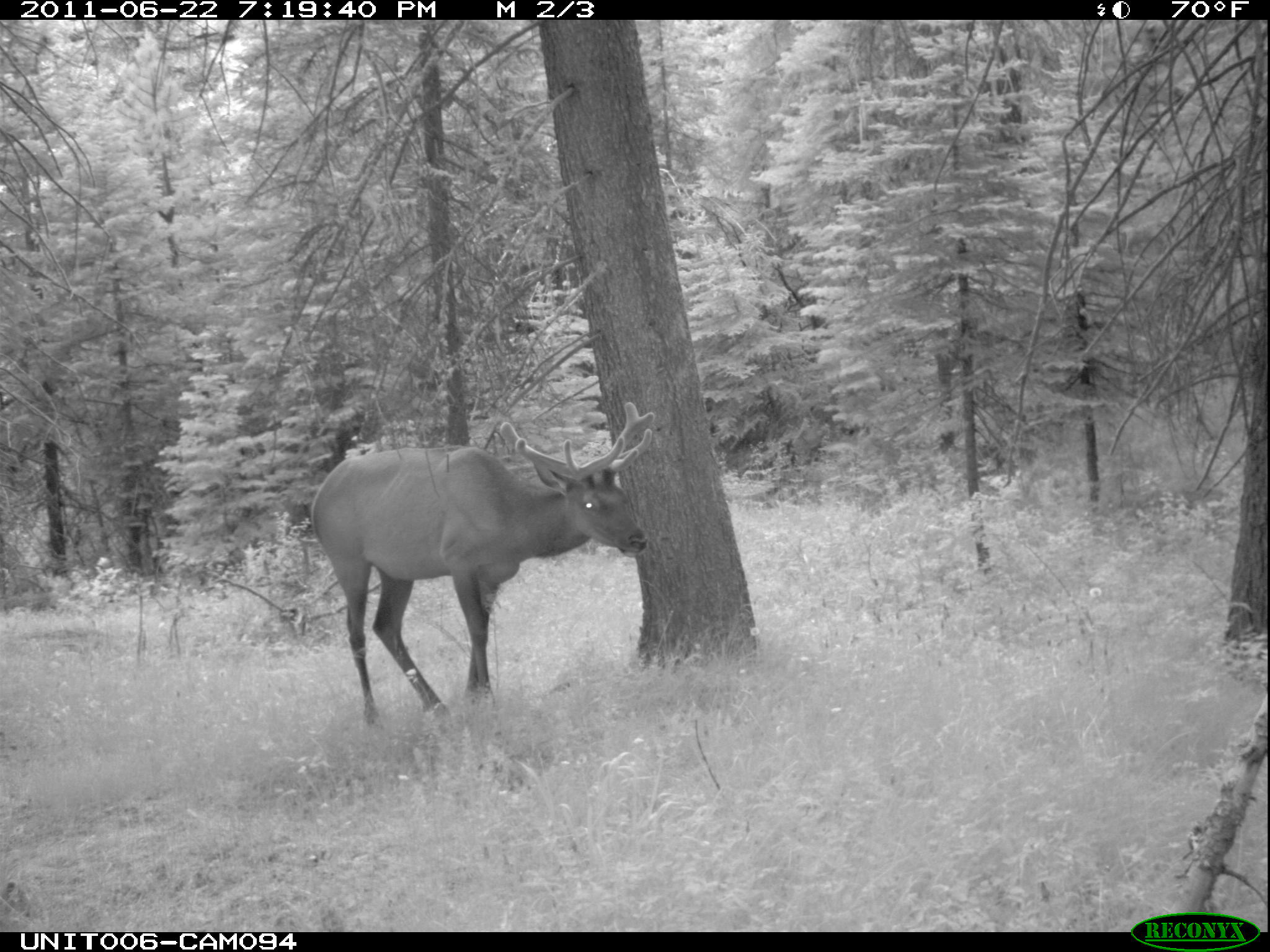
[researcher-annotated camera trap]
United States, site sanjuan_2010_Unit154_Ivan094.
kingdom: Animalia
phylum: Chordata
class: Mammalia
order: Artiodactyla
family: Cervidae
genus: Cervus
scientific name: Cervus elaphus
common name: red deer